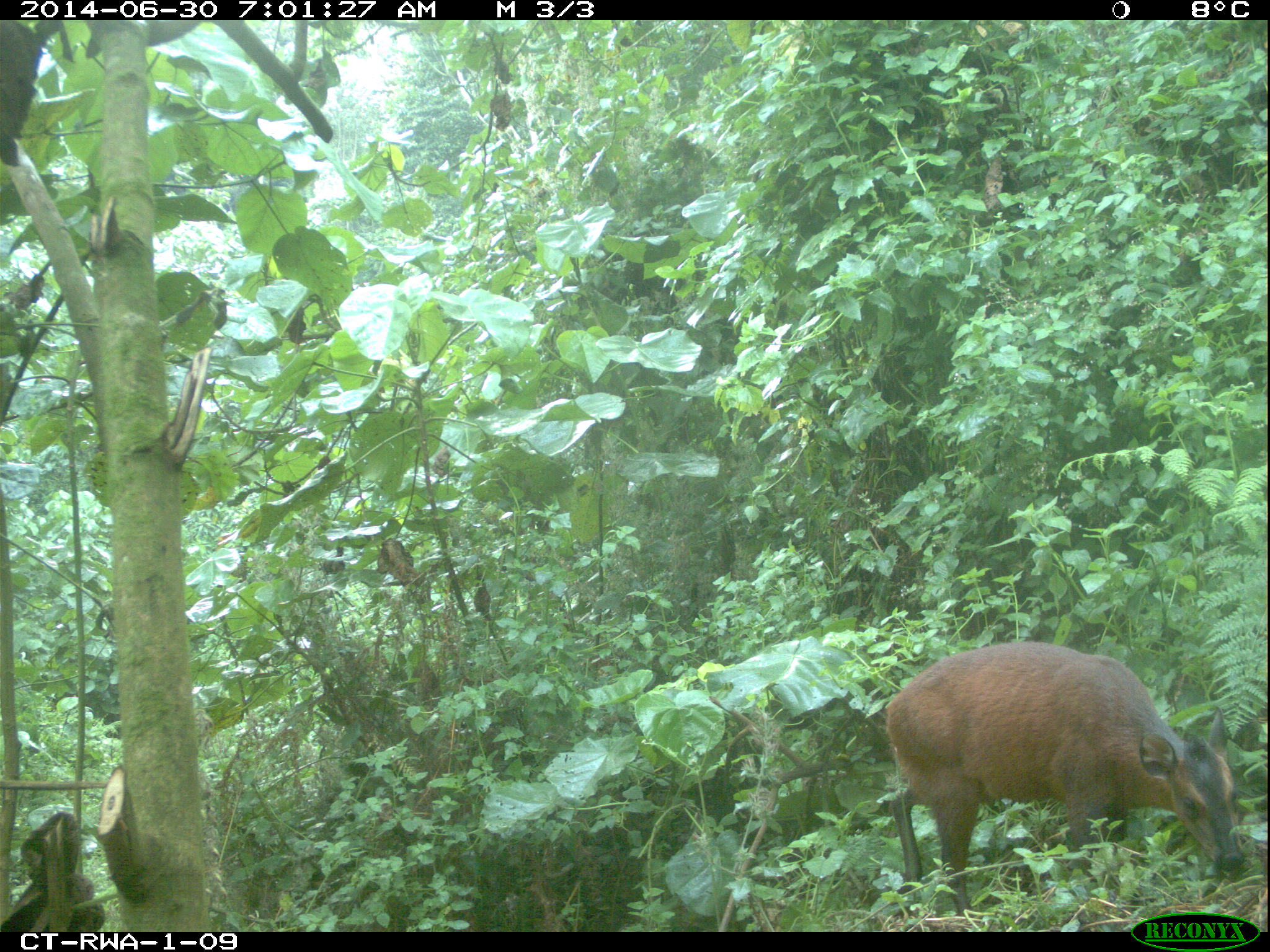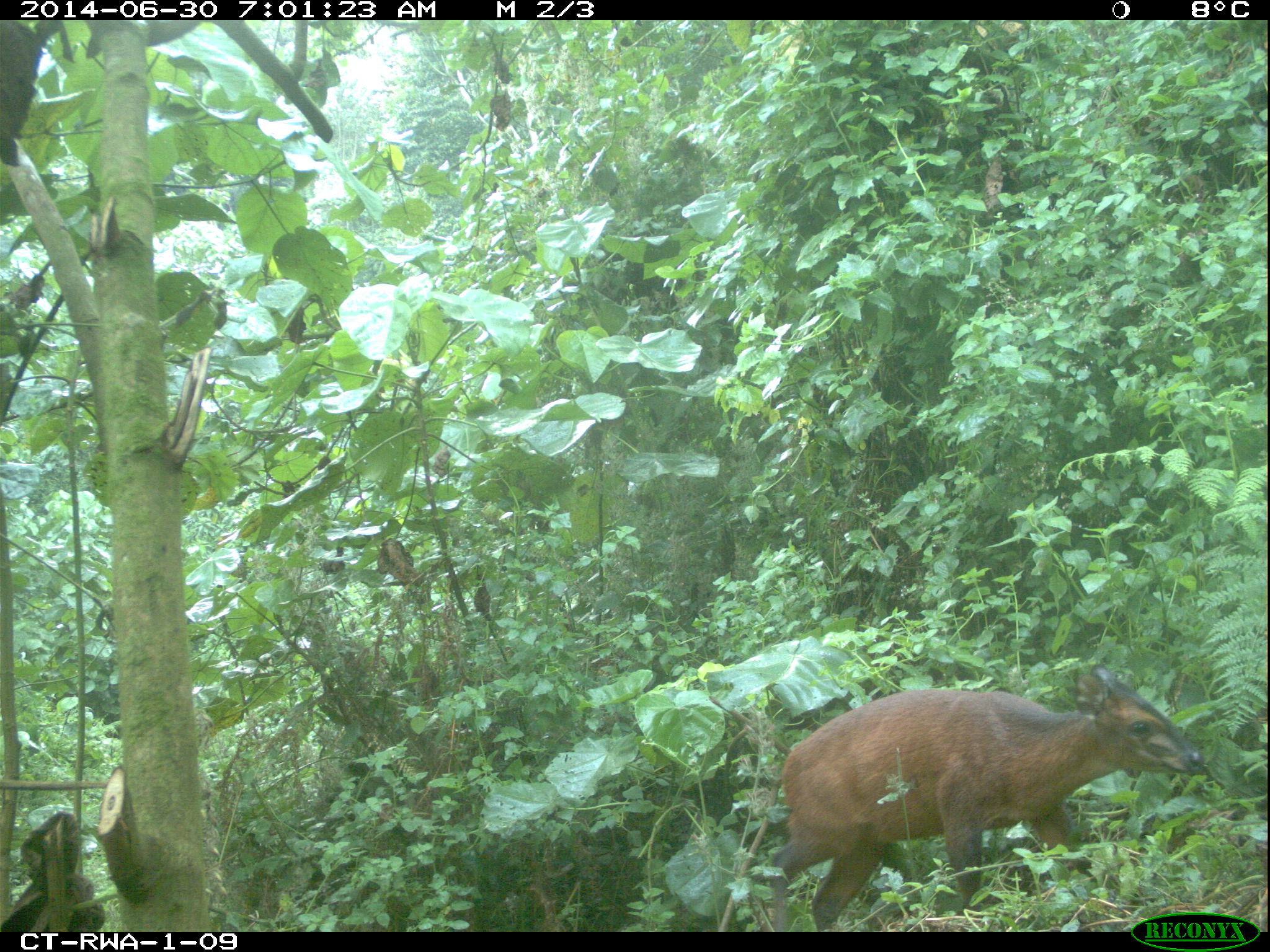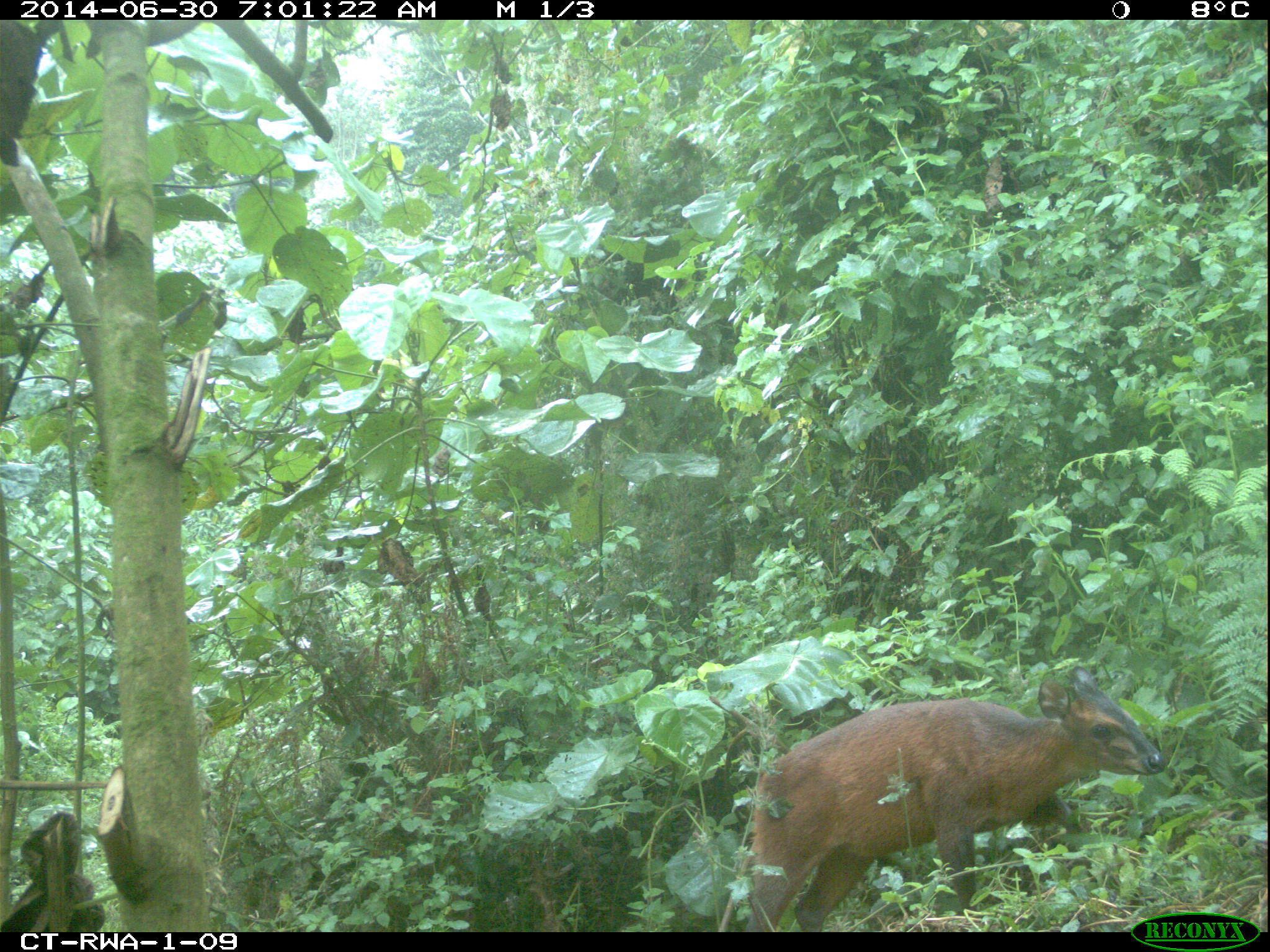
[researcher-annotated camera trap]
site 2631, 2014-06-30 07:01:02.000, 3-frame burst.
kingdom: Animalia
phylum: Chordata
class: Mammalia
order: Artiodactyla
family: Bovidae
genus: Cephalophus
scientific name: Cephalophus nigrifrons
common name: black-fronted duiker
Cephalophus nigrifrons (black-fronted duiker), count 1.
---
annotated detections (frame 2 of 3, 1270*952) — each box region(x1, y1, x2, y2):
cephalophus nigrifrons: region(763, 664, 1206, 931)